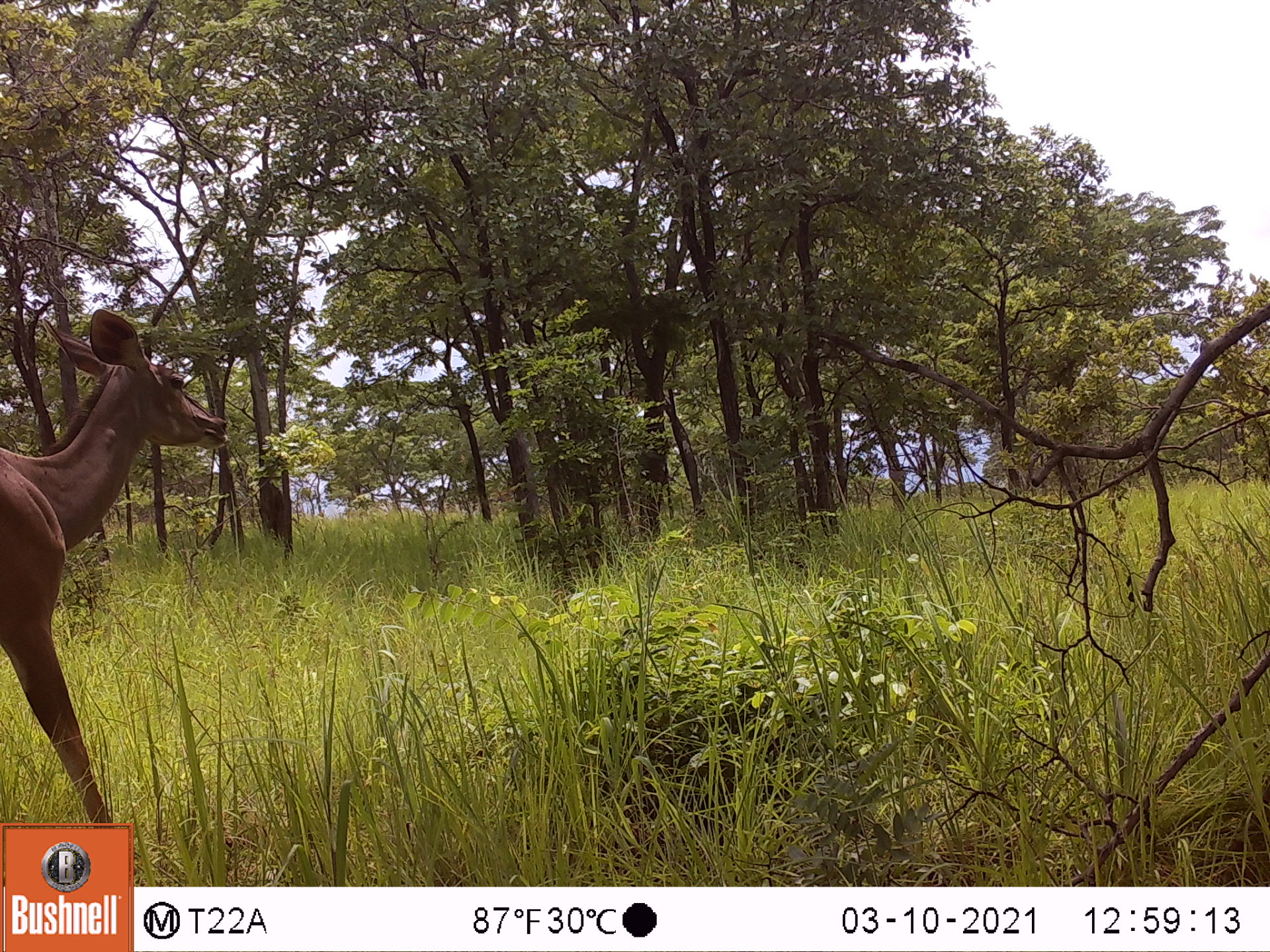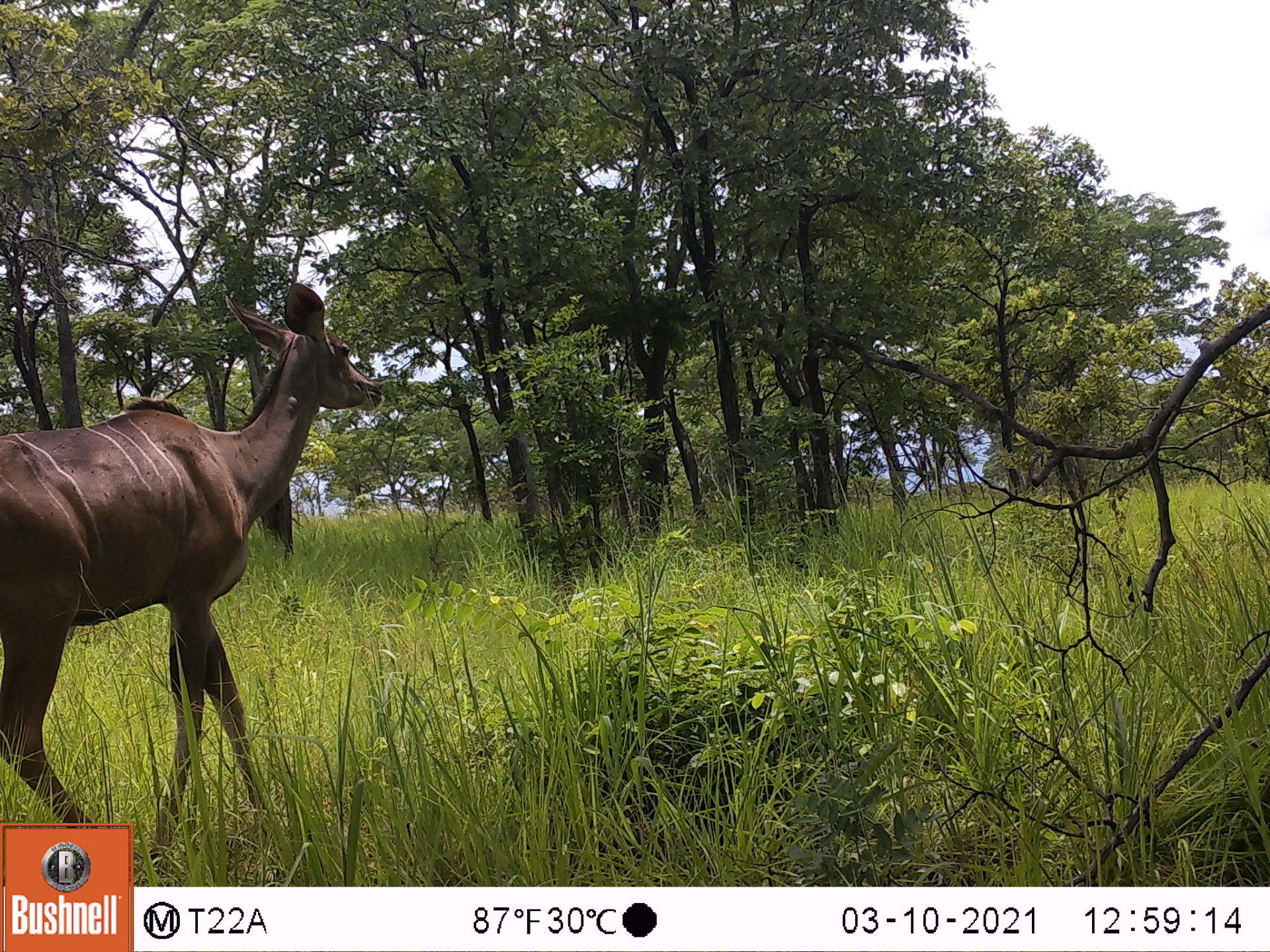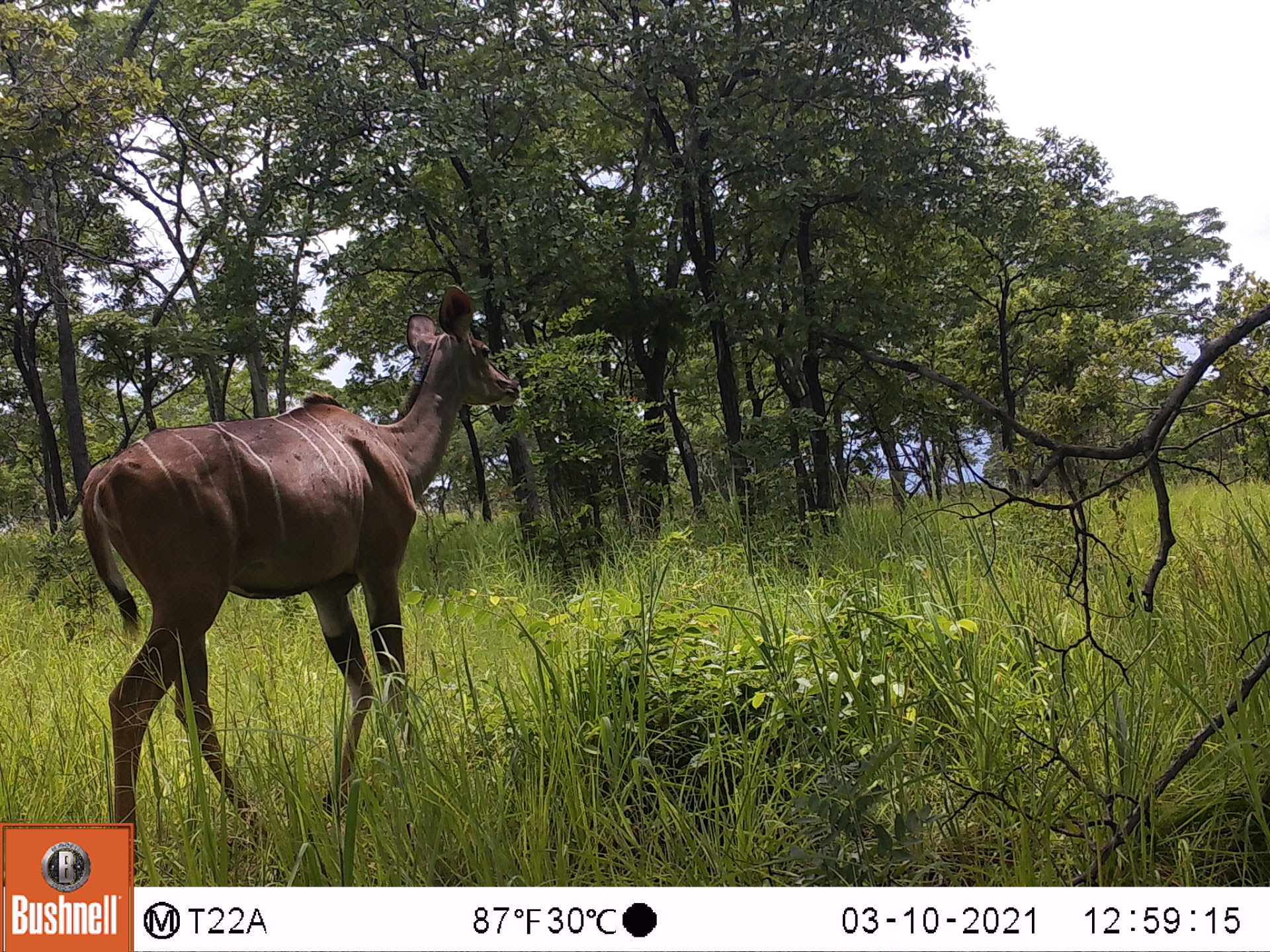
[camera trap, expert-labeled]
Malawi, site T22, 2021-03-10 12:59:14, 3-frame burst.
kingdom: Animalia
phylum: Chordata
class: Mammalia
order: Artiodactyla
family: Bovidae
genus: Tragelaphus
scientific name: Tragelaphus strepsiceros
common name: greater kudu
Greater kudu (Tragelaphus strepsiceros), count 1.